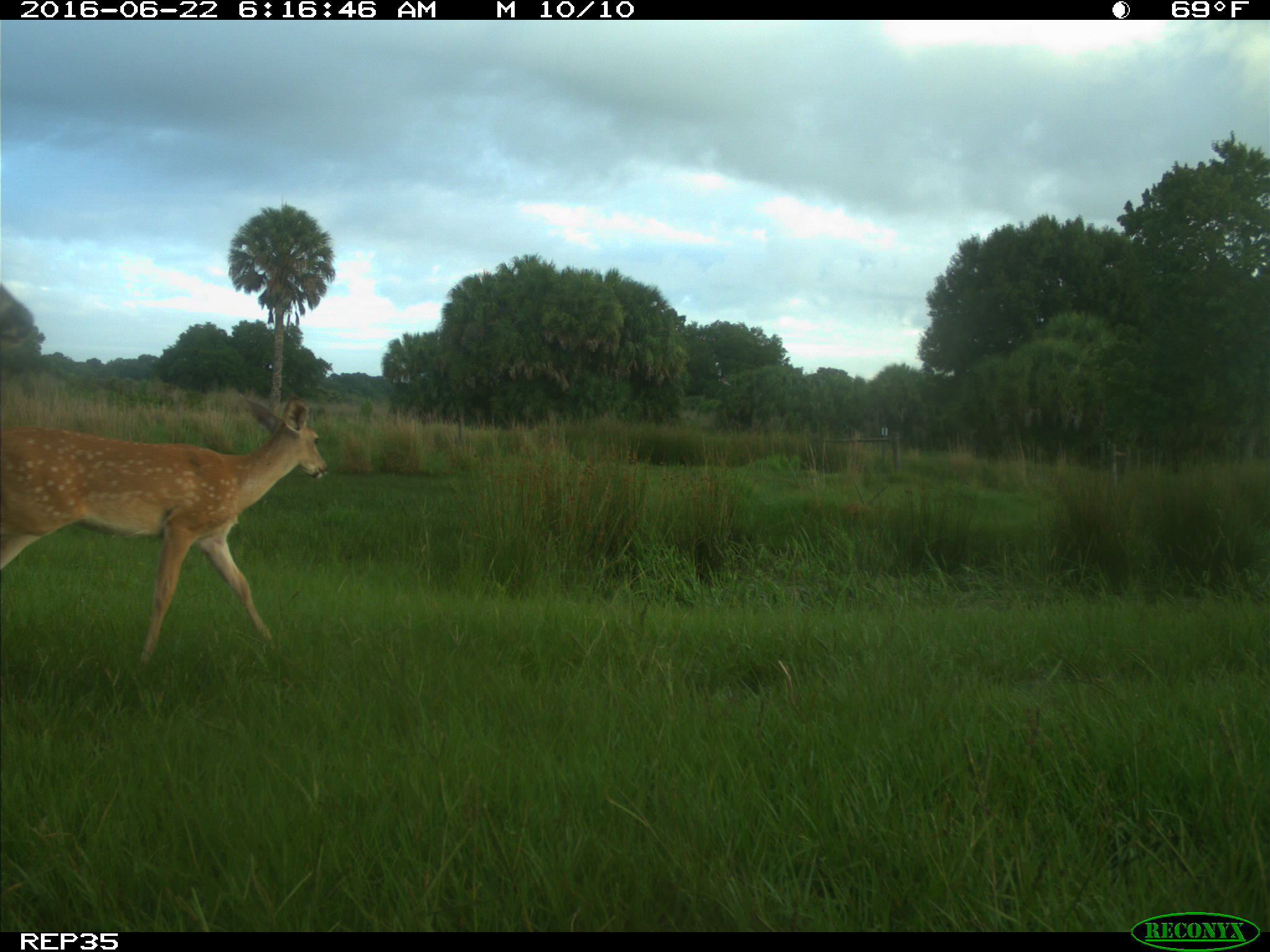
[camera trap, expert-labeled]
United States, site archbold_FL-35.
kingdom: Animalia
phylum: Chordata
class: Mammalia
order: Artiodactyla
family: Cervidae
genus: Odocoileus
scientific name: Odocoileus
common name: deer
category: unidentified deer